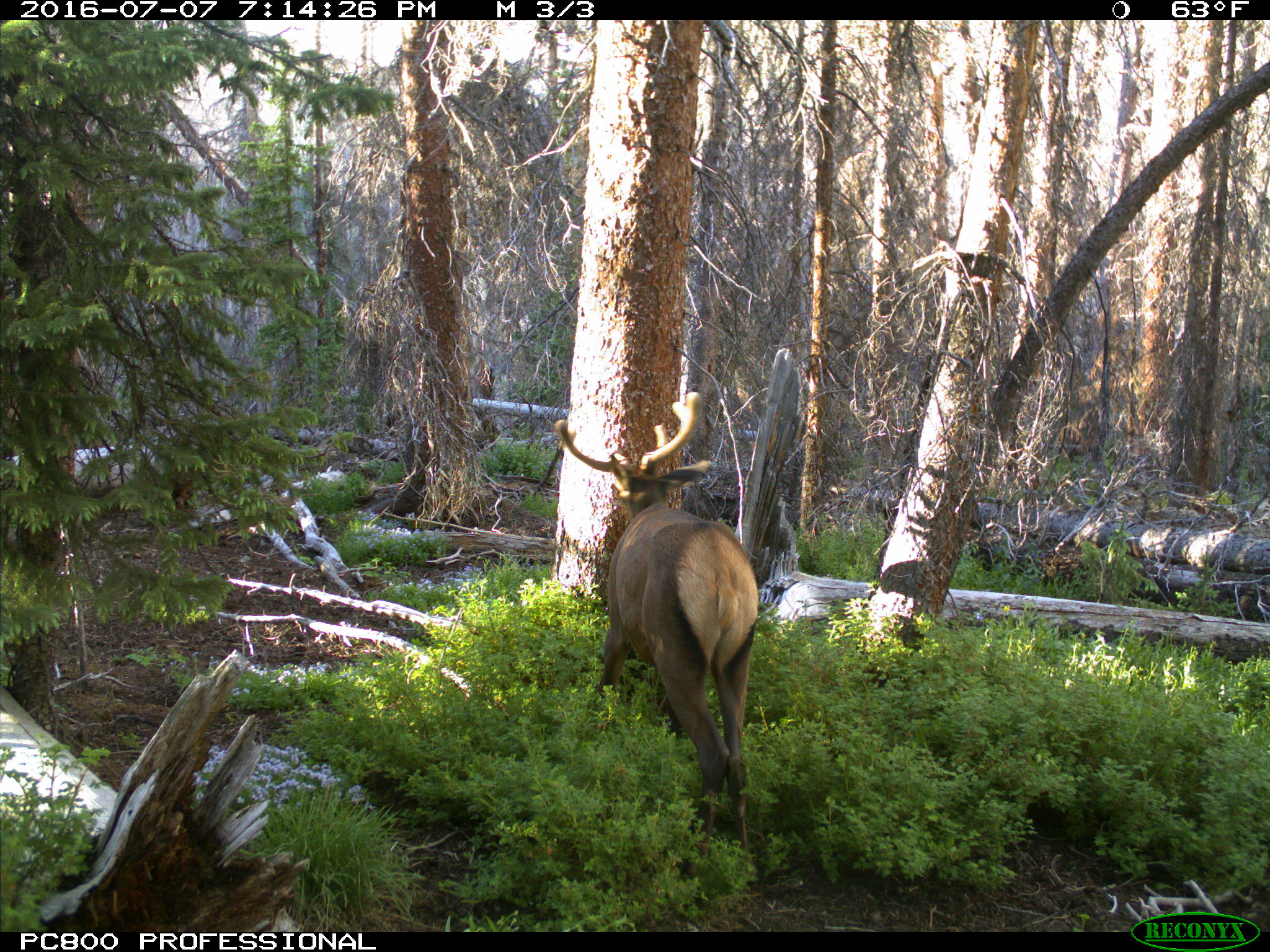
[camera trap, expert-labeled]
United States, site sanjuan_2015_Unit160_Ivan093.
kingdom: Animalia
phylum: Chordata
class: Mammalia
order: Artiodactyla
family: Cervidae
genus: Cervus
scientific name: Cervus elaphus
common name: red deer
Cervus elaphus (red deer).